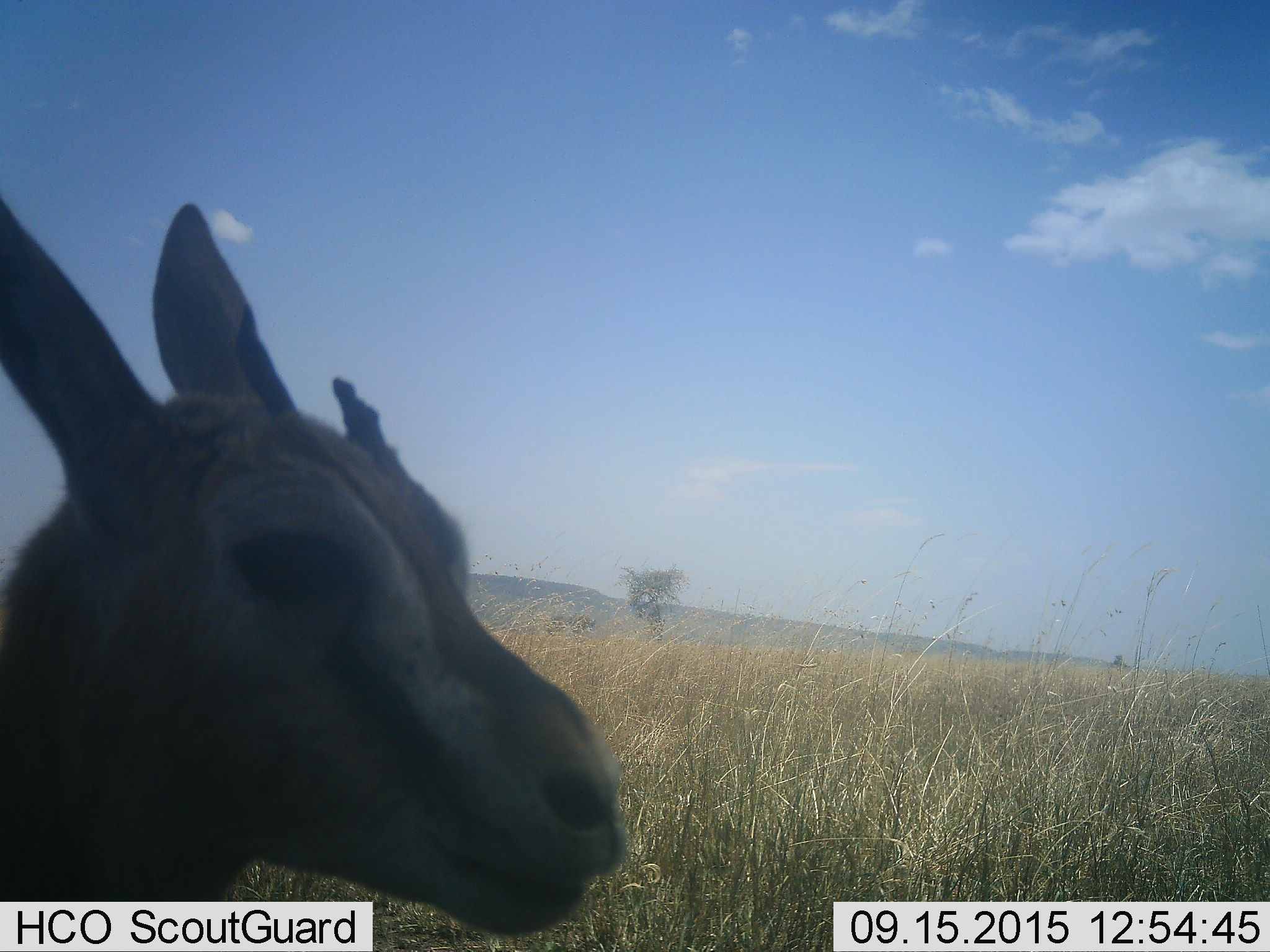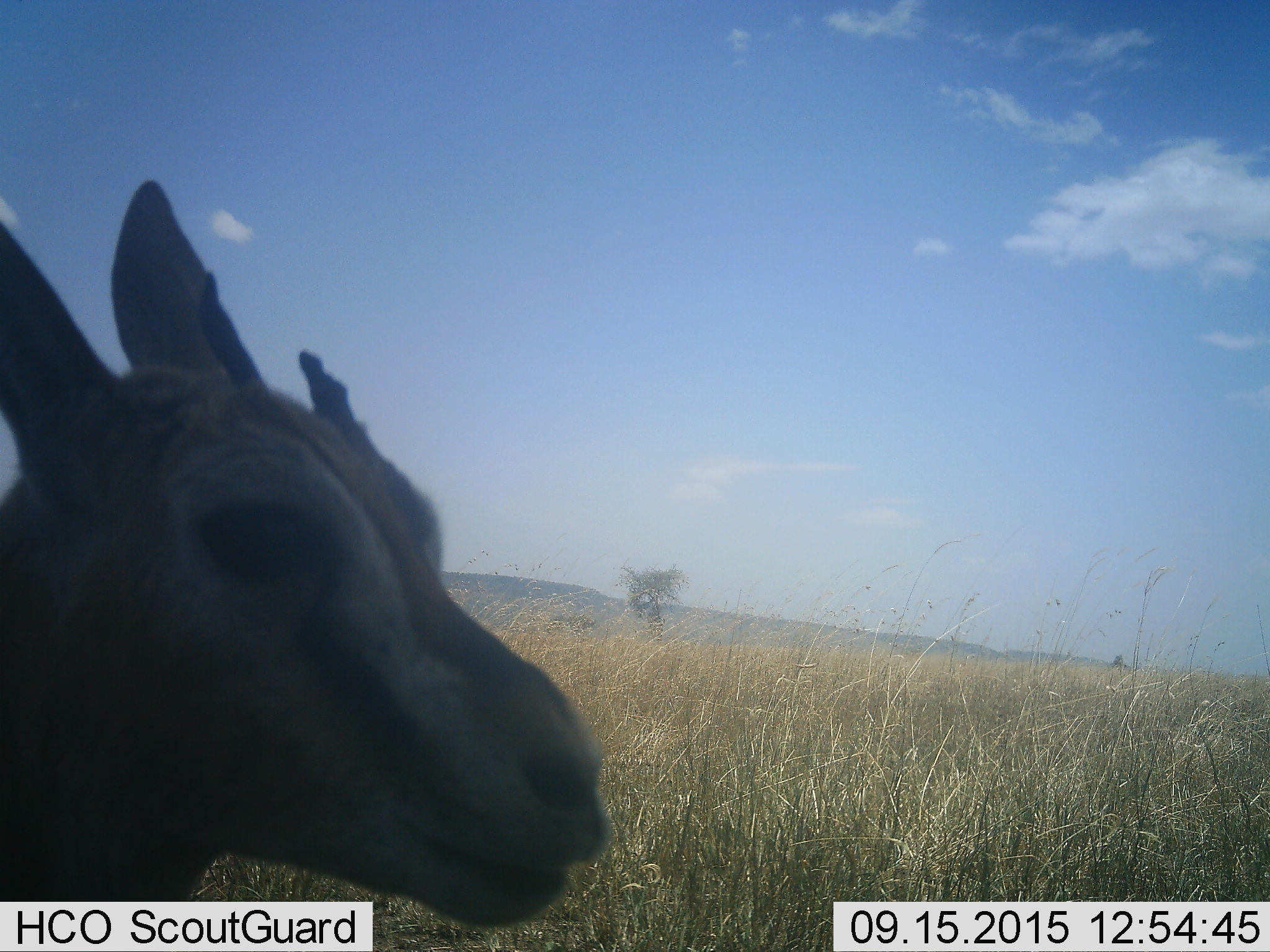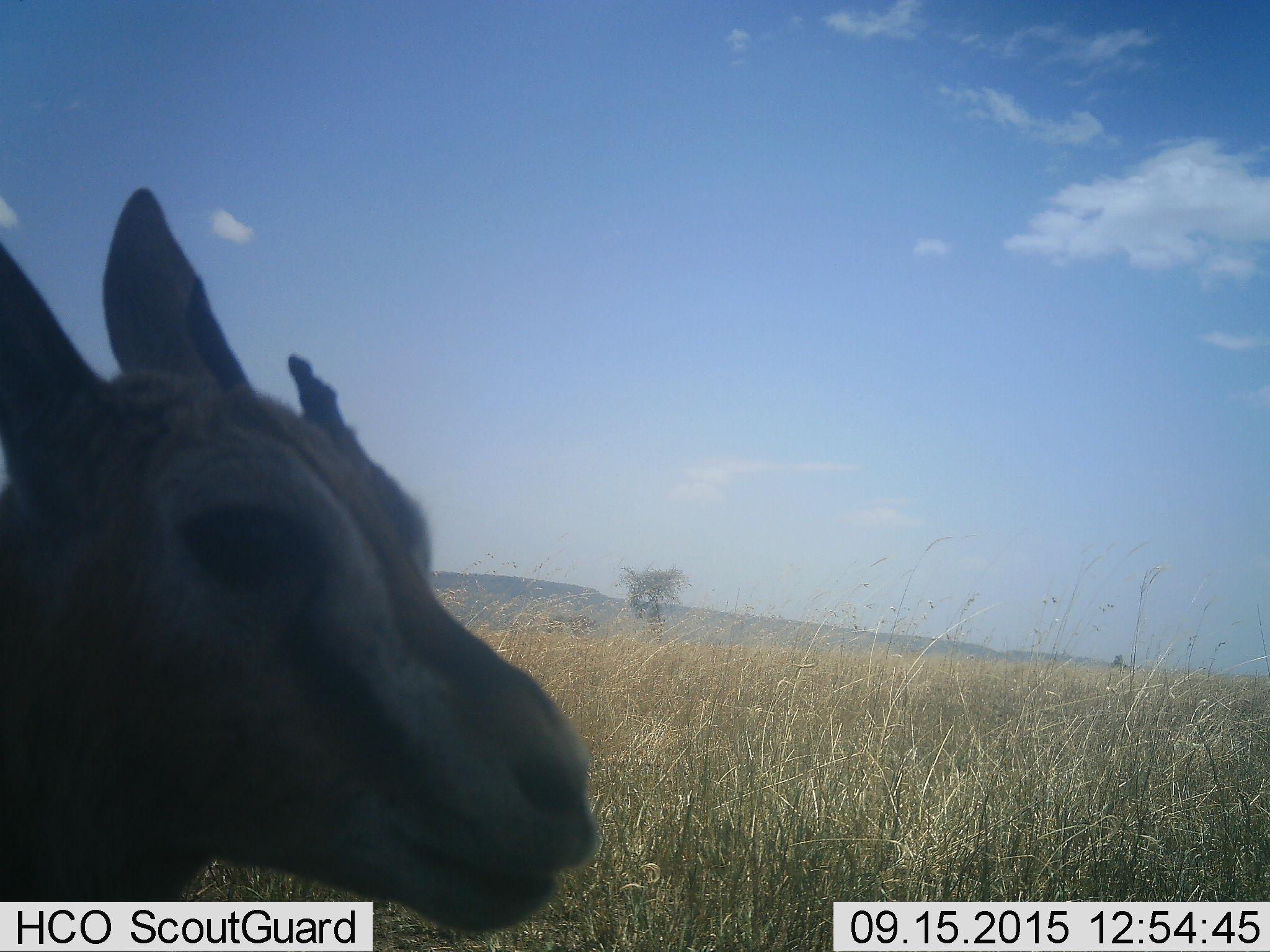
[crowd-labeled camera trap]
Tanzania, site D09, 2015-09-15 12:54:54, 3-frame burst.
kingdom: Animalia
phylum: Chordata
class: Mammalia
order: Artiodactyla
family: Bovidae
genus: Eudorcas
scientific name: Eudorcas thomsonii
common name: thomson's gazelle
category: gazellethomsons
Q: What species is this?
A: Gazellethomsons (thomson's gazelle) (Eudorcas thomsonii).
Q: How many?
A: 1.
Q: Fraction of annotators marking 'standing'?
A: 90%.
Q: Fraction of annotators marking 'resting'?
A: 10%.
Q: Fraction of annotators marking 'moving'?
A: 0%.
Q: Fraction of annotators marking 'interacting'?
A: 0%.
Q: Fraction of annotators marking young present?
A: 0%.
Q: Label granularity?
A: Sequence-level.